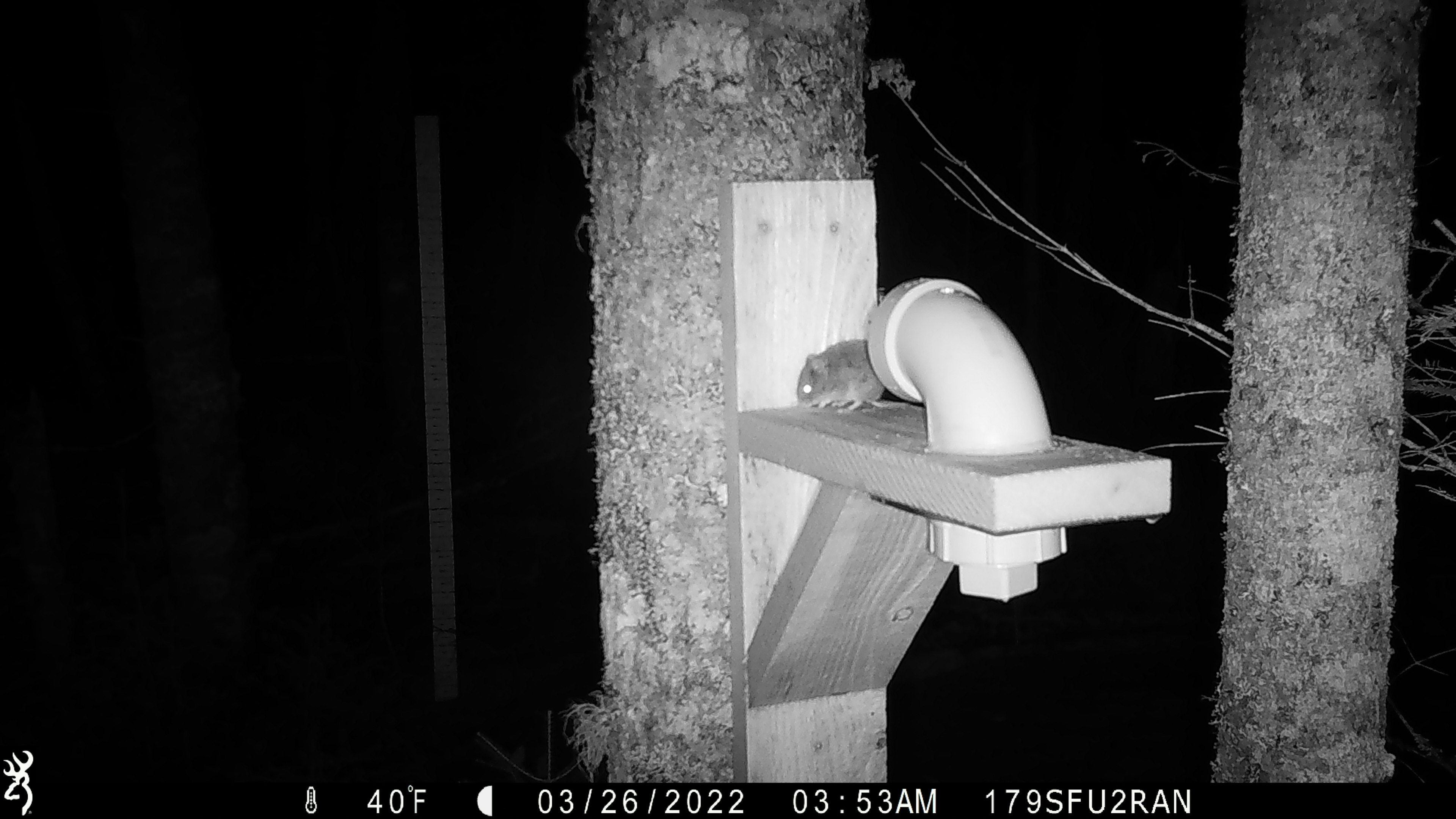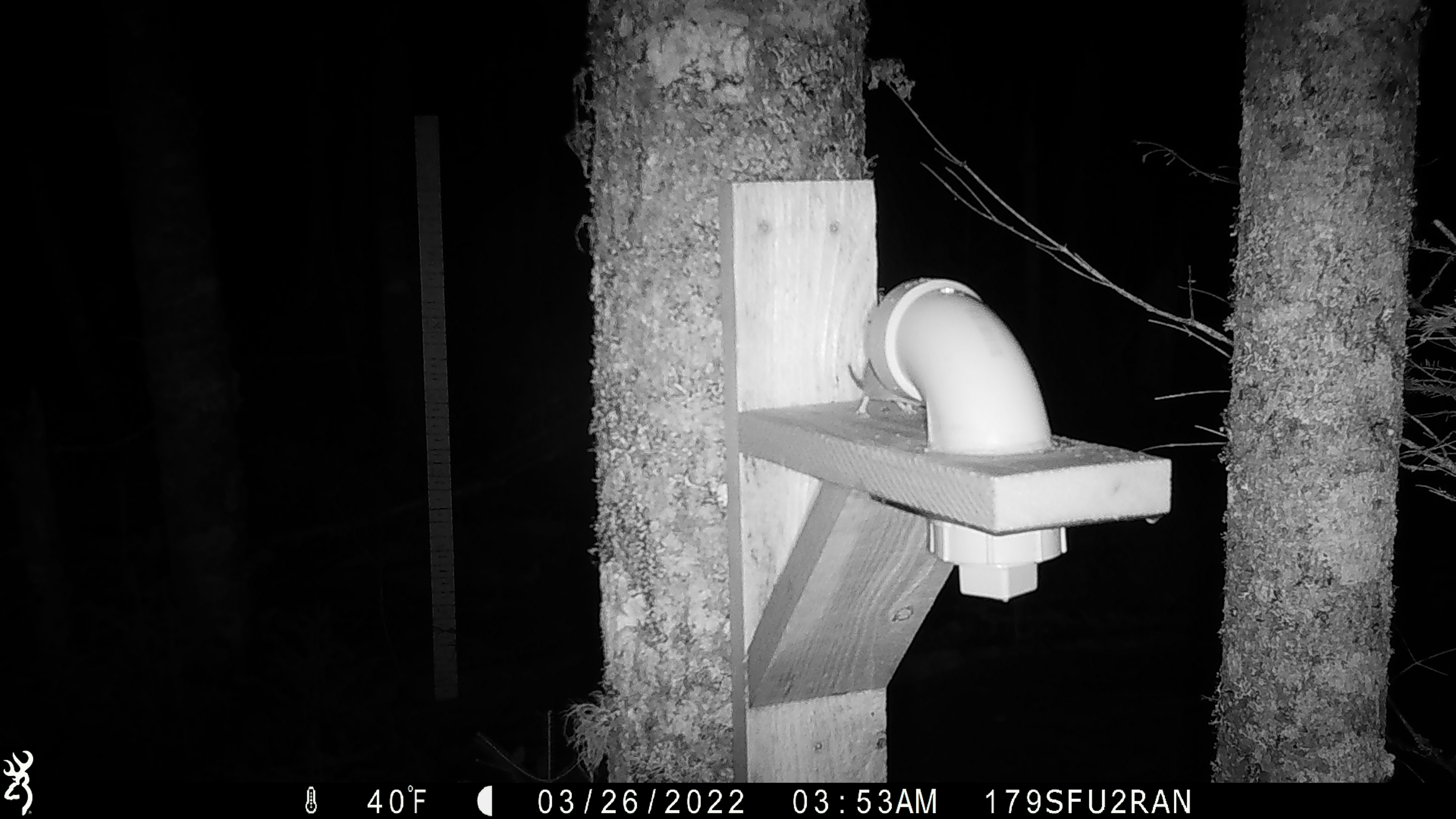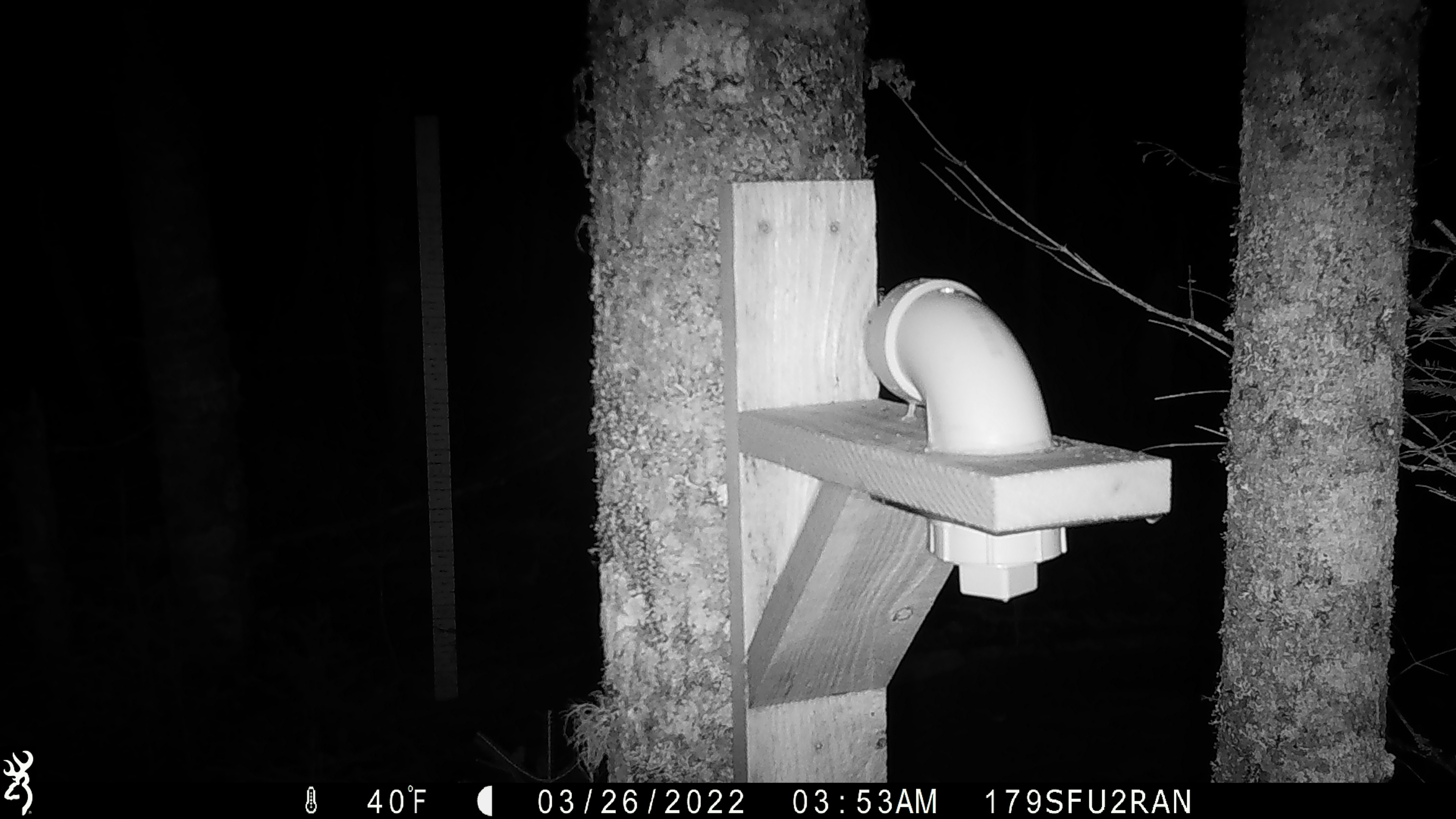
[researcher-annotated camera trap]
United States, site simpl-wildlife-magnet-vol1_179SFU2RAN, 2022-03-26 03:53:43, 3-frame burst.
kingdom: Animalia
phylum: Chordata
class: Mammalia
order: Rodentia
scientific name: Rodentia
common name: mouse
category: mouse sp.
Mouse sp. (mouse) (Rodentia).